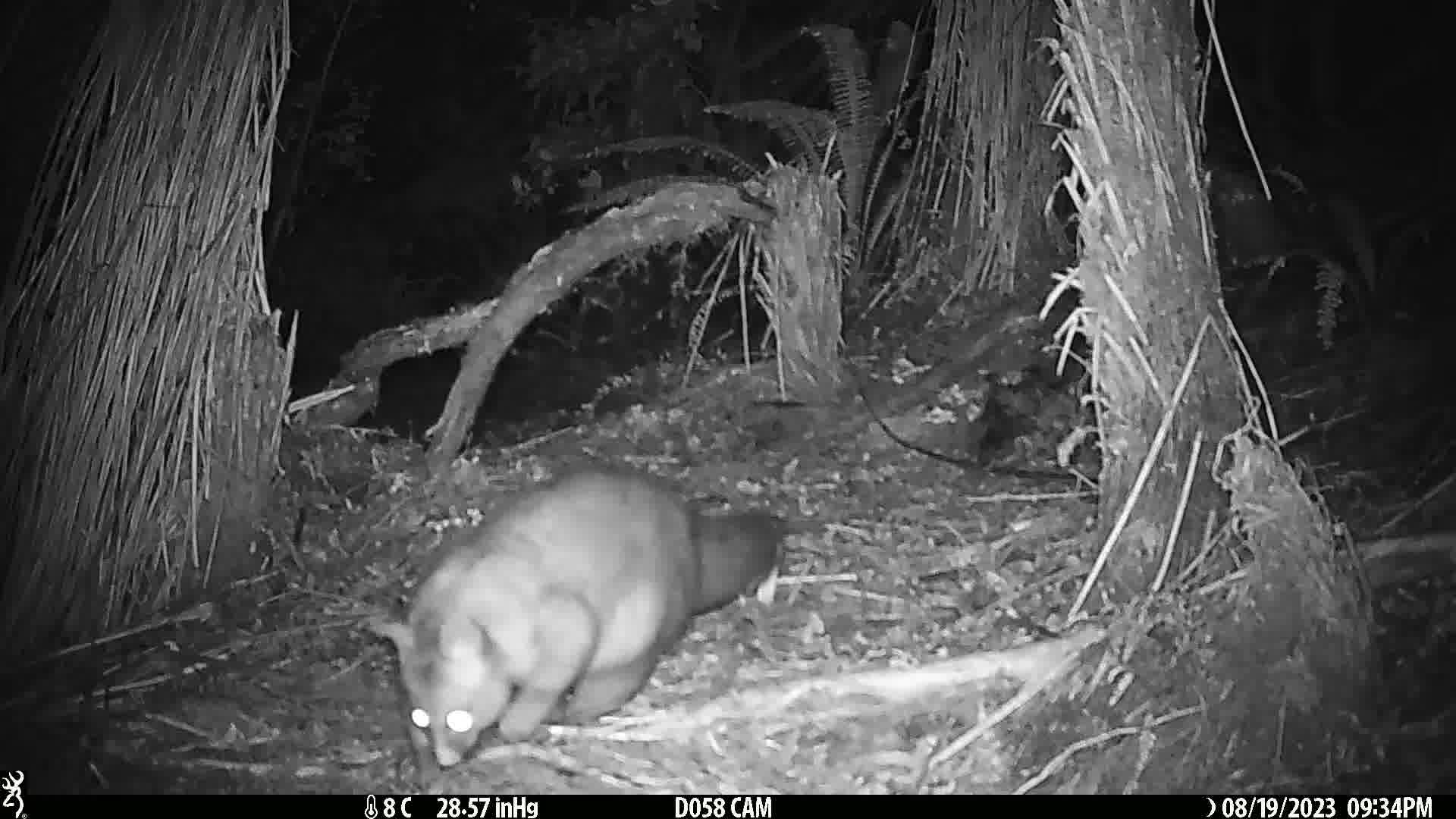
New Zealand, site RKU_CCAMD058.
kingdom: Animalia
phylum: Chordata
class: Mammalia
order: Diprotodontia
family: Phalangeridae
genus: Trichosurus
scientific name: Trichosurus vulpecula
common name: common brushtail possum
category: possum